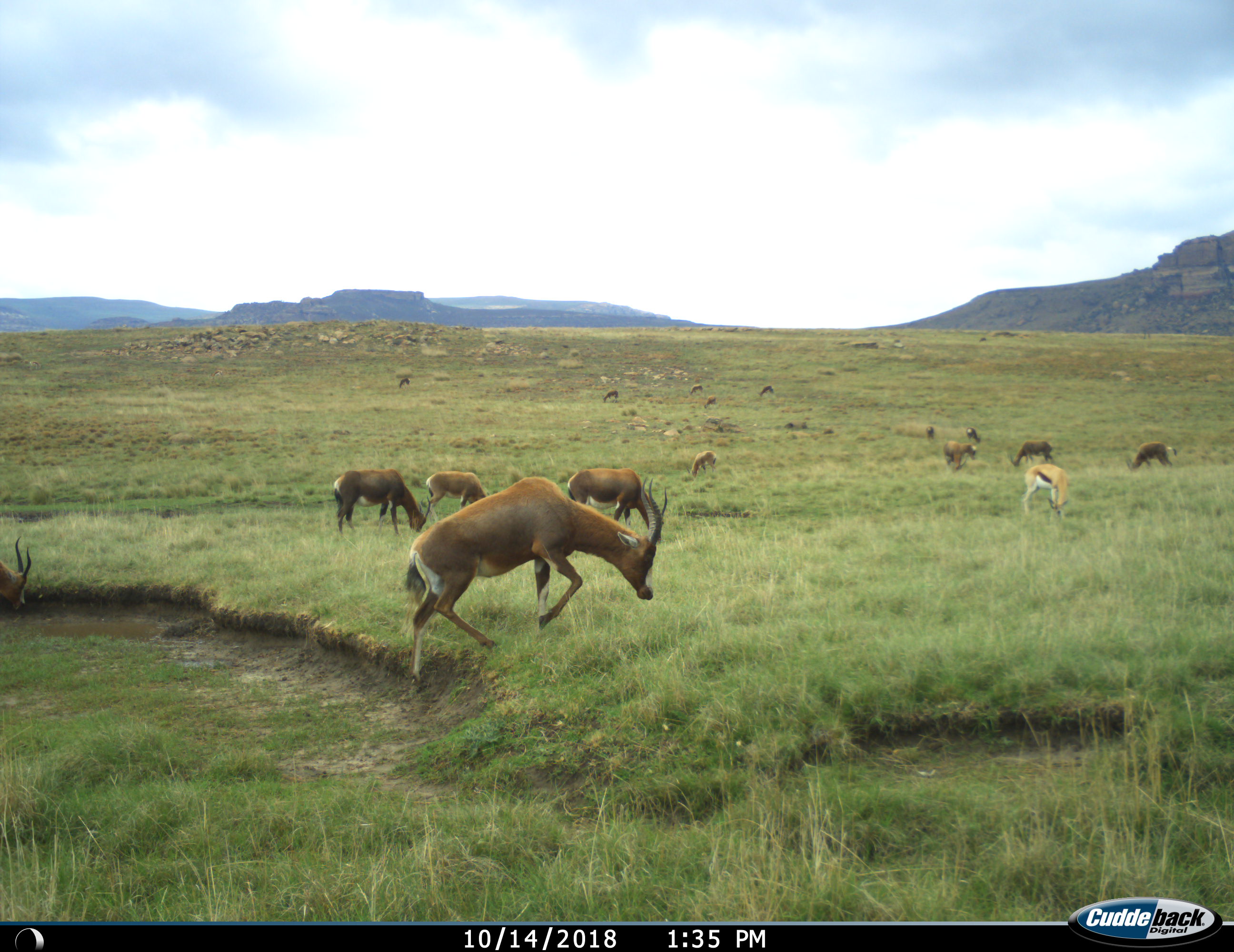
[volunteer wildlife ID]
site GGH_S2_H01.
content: unidentified animal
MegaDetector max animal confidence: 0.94